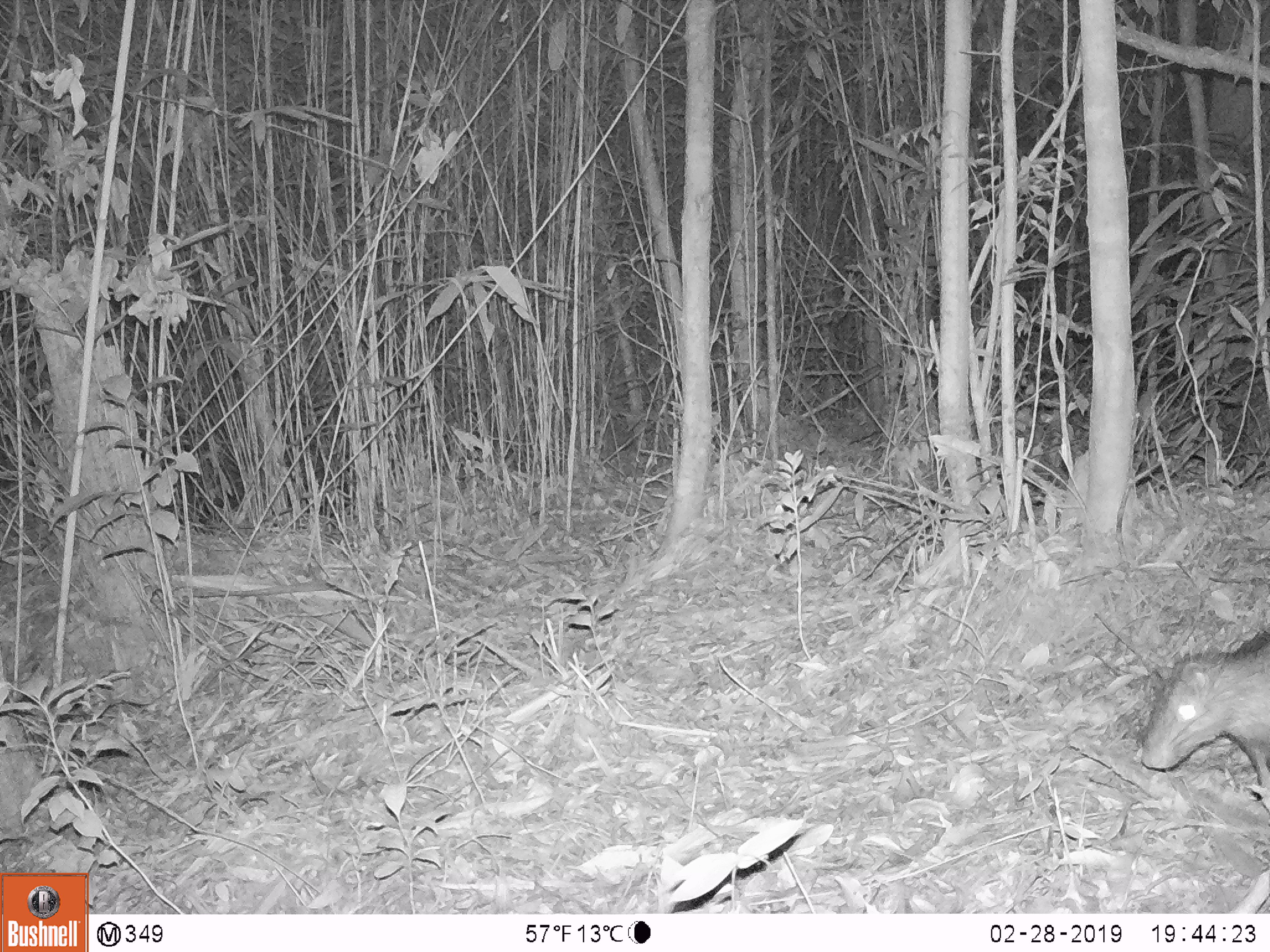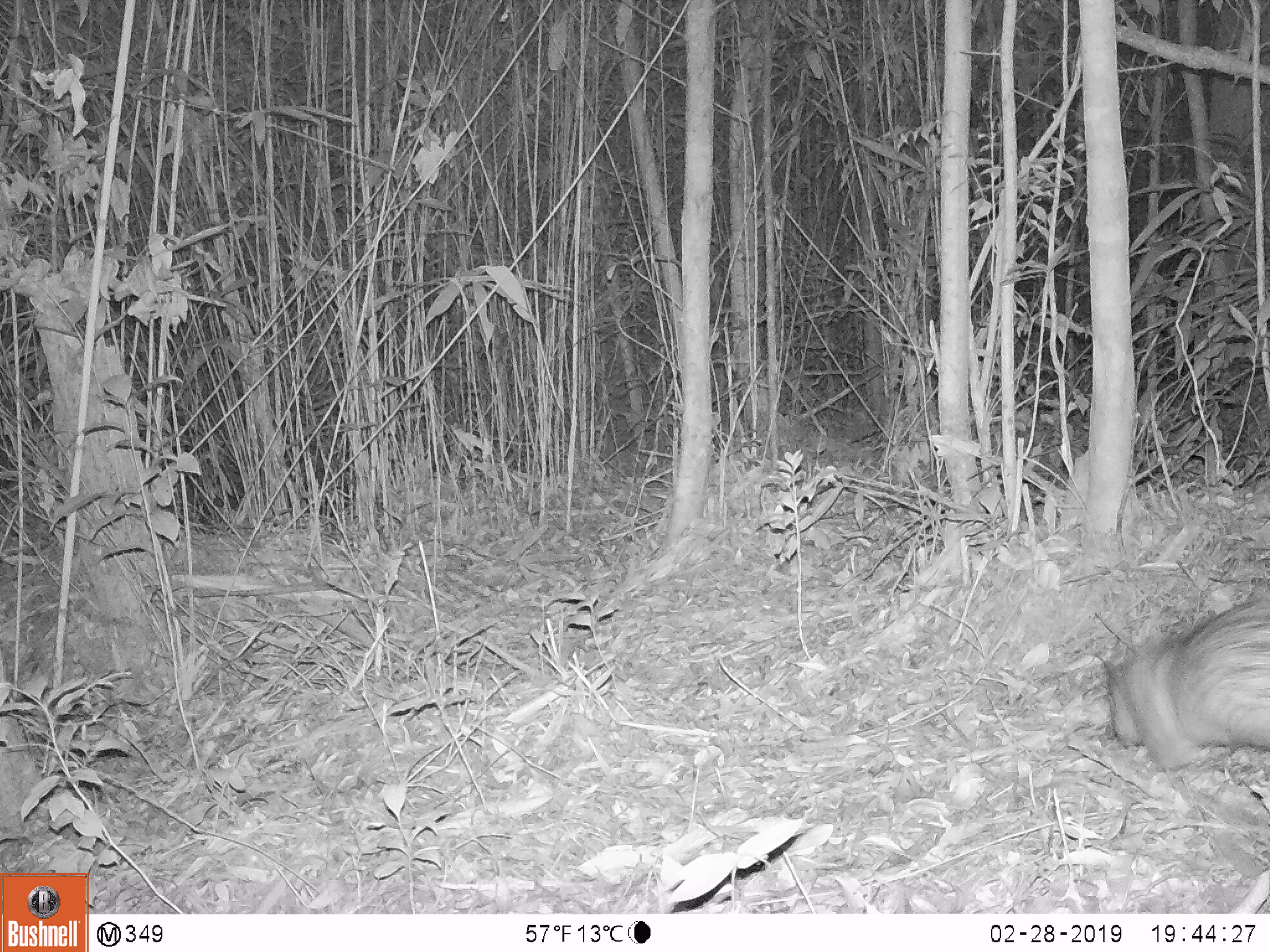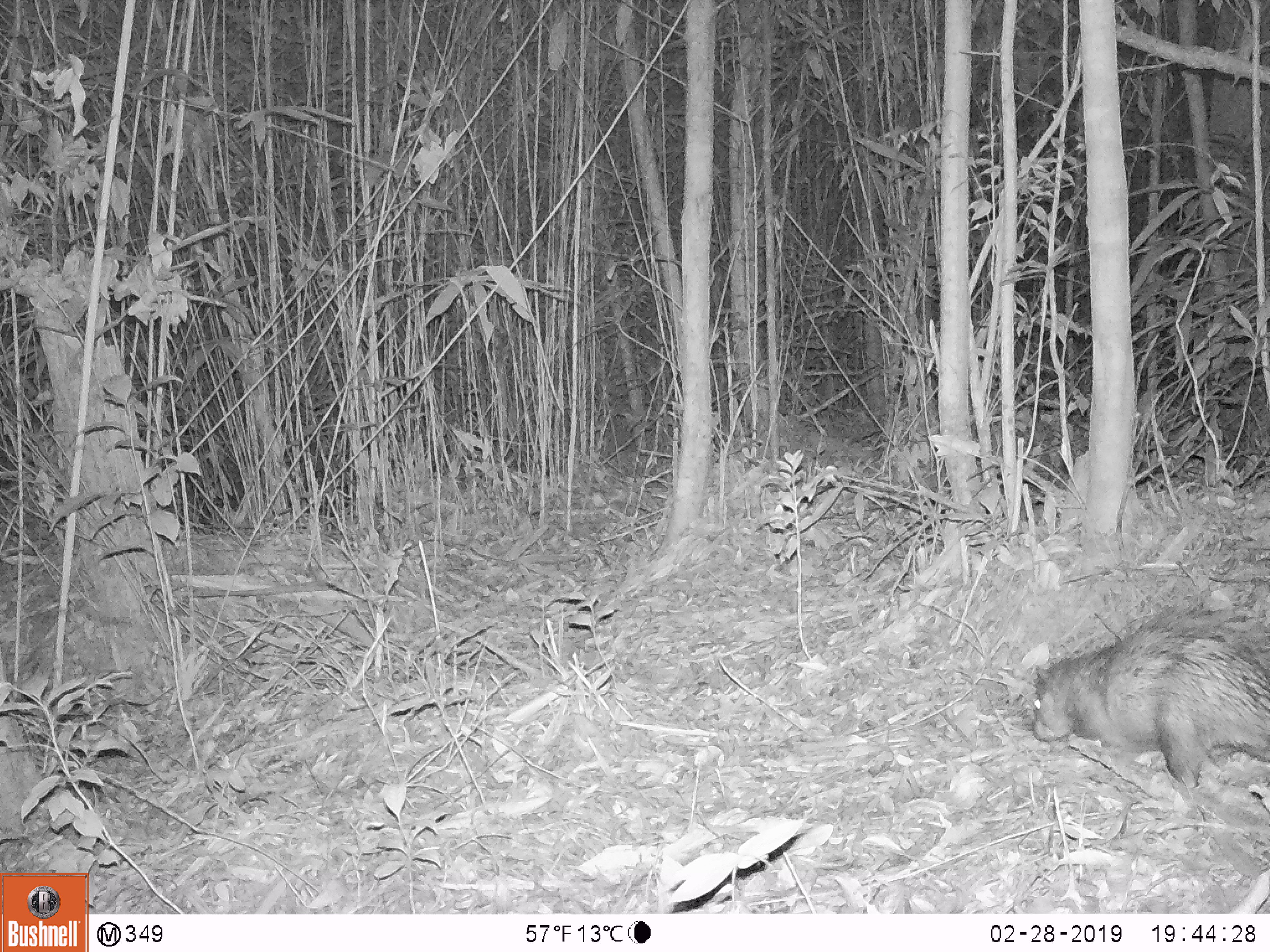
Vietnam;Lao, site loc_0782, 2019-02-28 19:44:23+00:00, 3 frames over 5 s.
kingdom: Animalia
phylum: Chordata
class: Mammalia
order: Rodentia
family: Hystricidae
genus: Atherurus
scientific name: Atherurus macrourus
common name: asiatic brush-tailed porcupine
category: asiatic brush tailed porcupine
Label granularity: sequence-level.